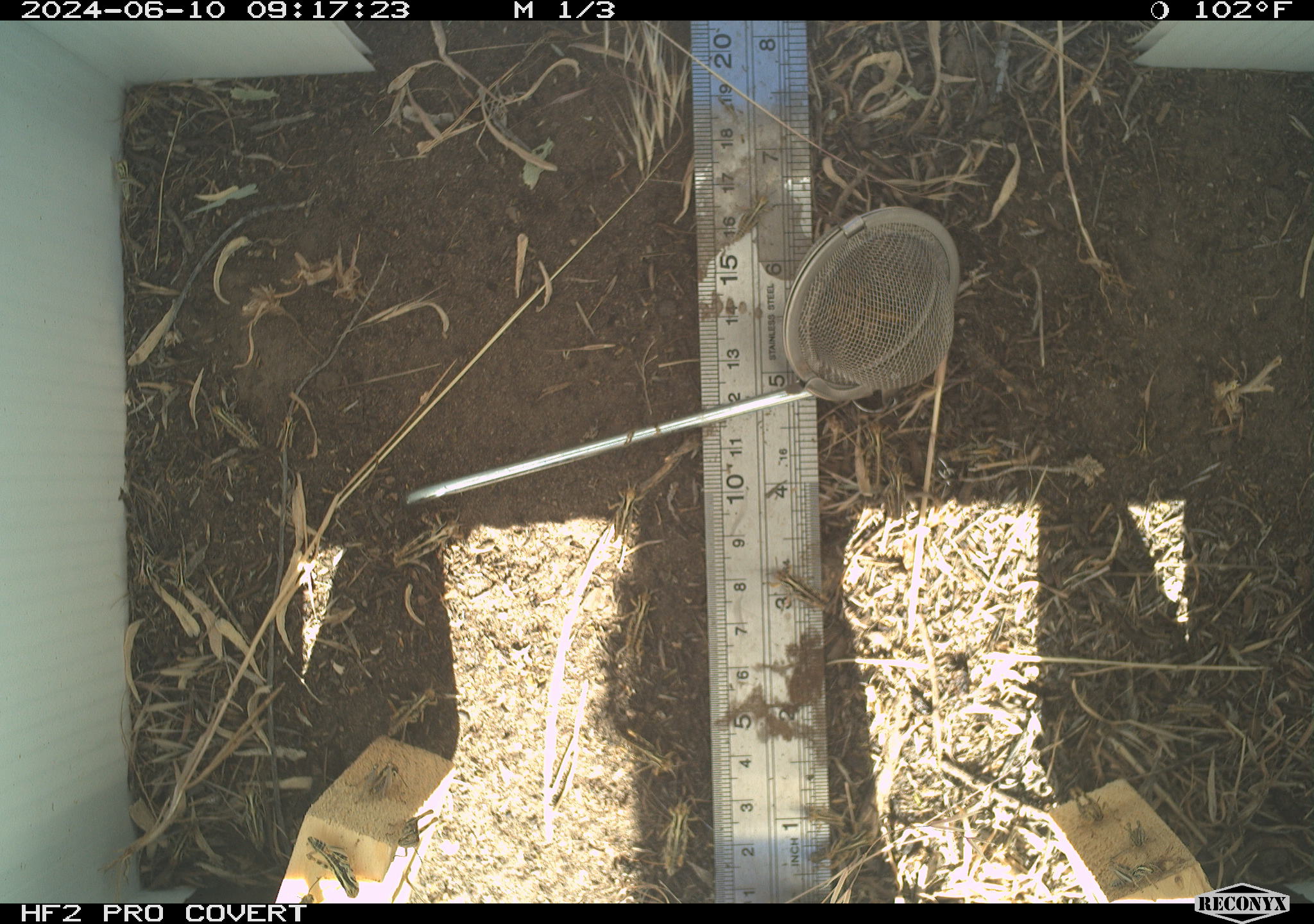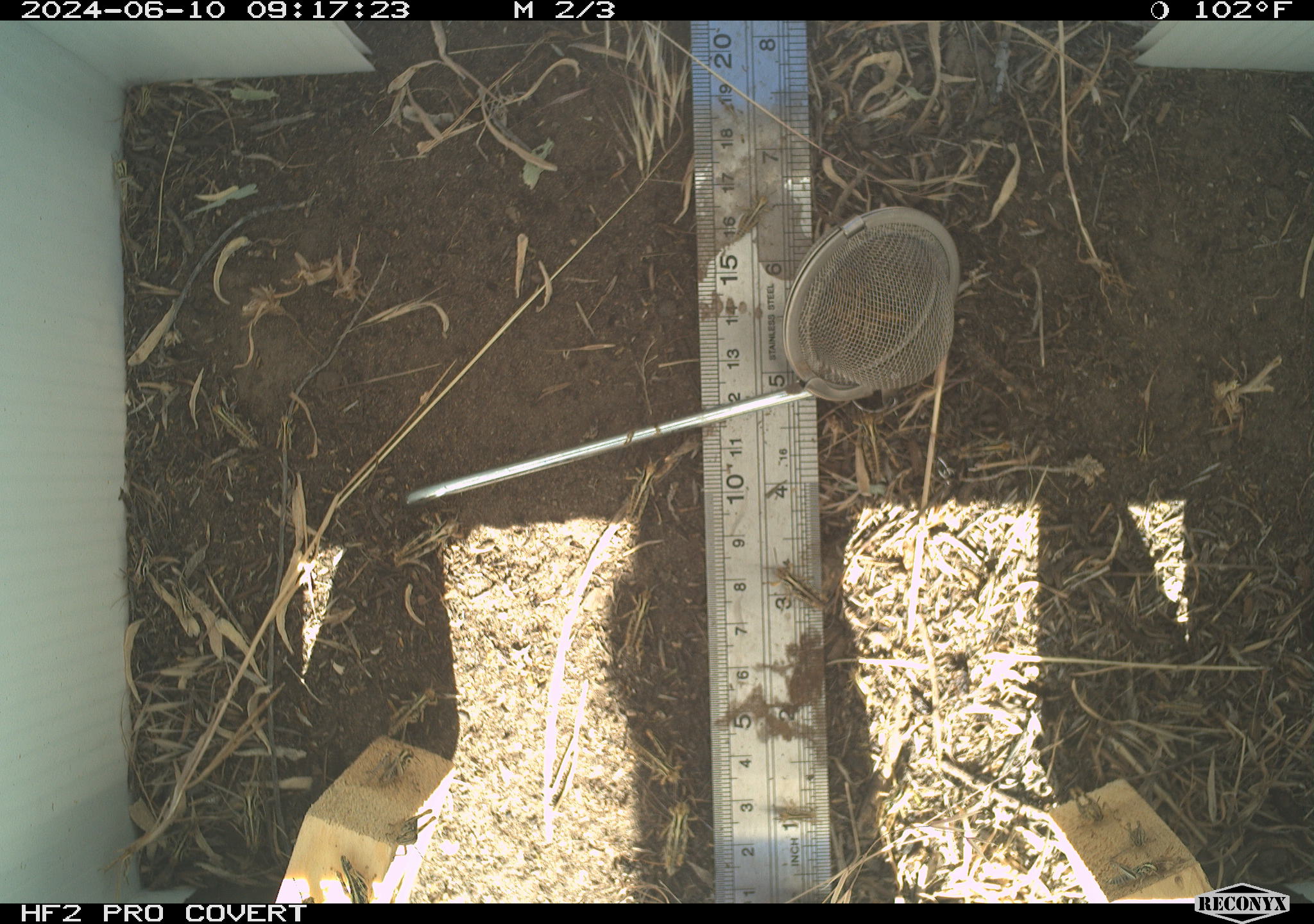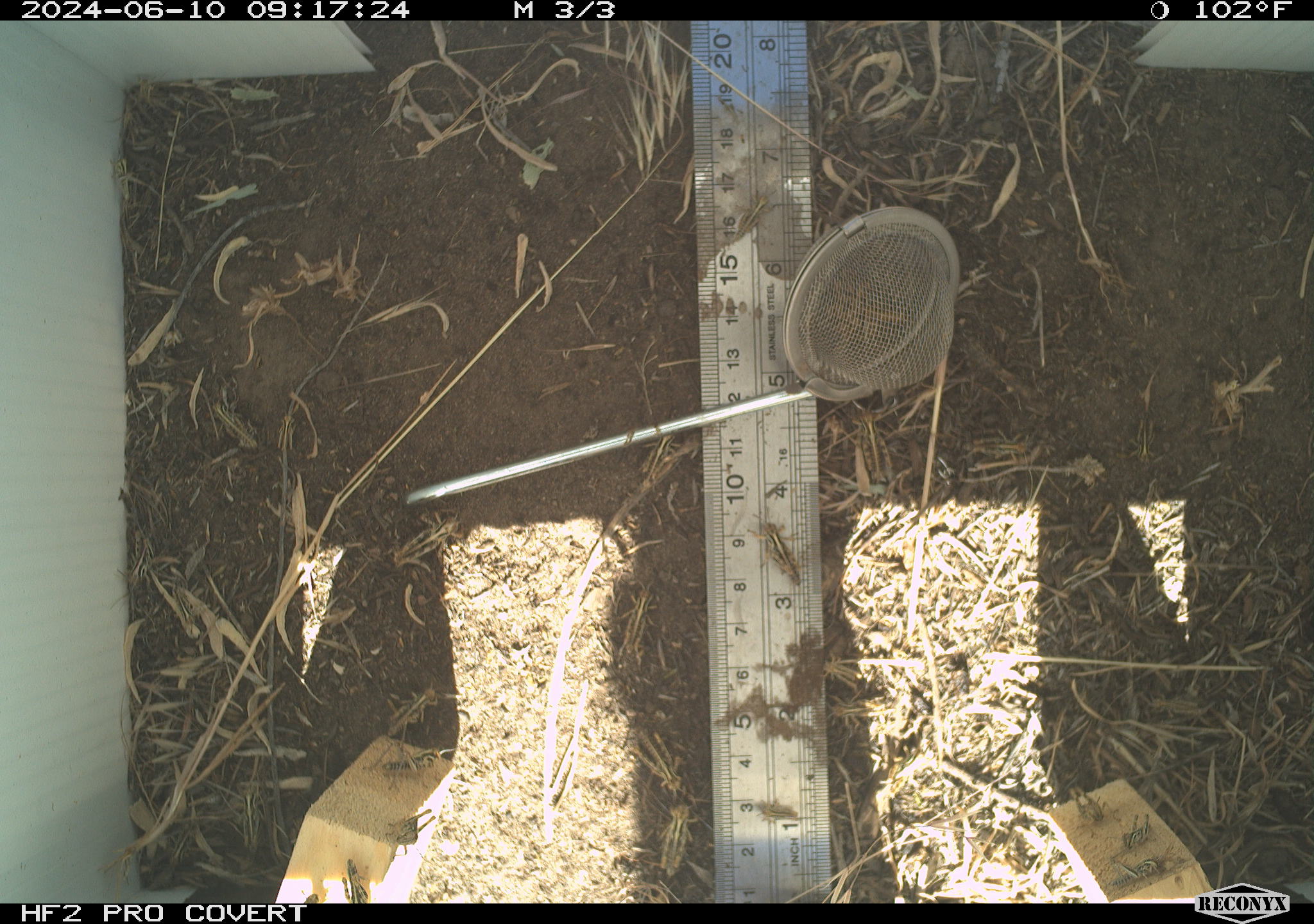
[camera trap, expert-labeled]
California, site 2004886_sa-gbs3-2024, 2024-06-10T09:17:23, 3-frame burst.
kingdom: Animalia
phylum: Arthropoda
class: Insecta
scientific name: Insecta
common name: insect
Insect (Insecta).